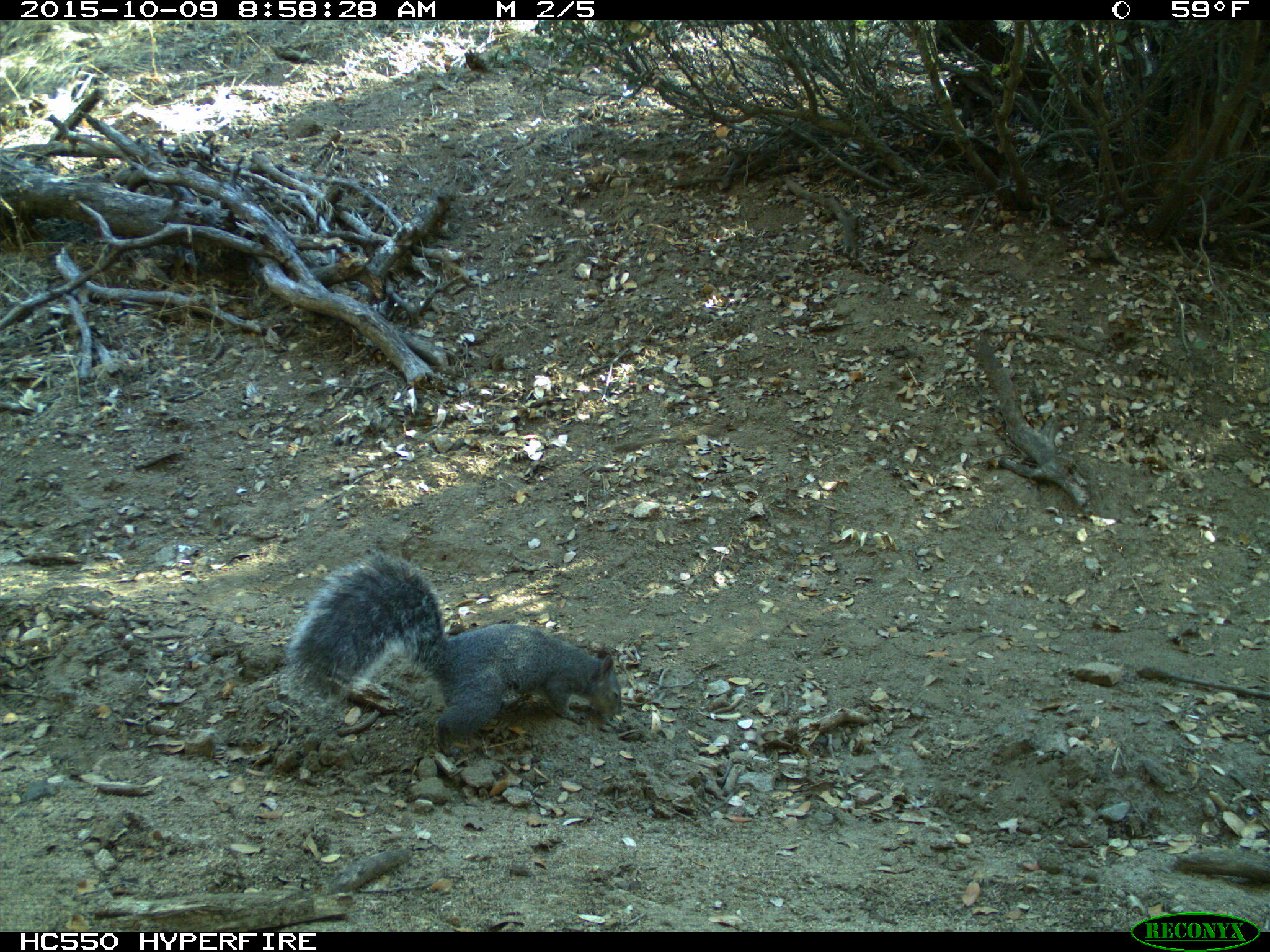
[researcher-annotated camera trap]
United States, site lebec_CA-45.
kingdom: Animalia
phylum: Chordata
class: Mammalia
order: Rodentia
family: Sciuridae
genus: Sciurus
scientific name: Sciurus carolinensis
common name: eastern gray squirrel